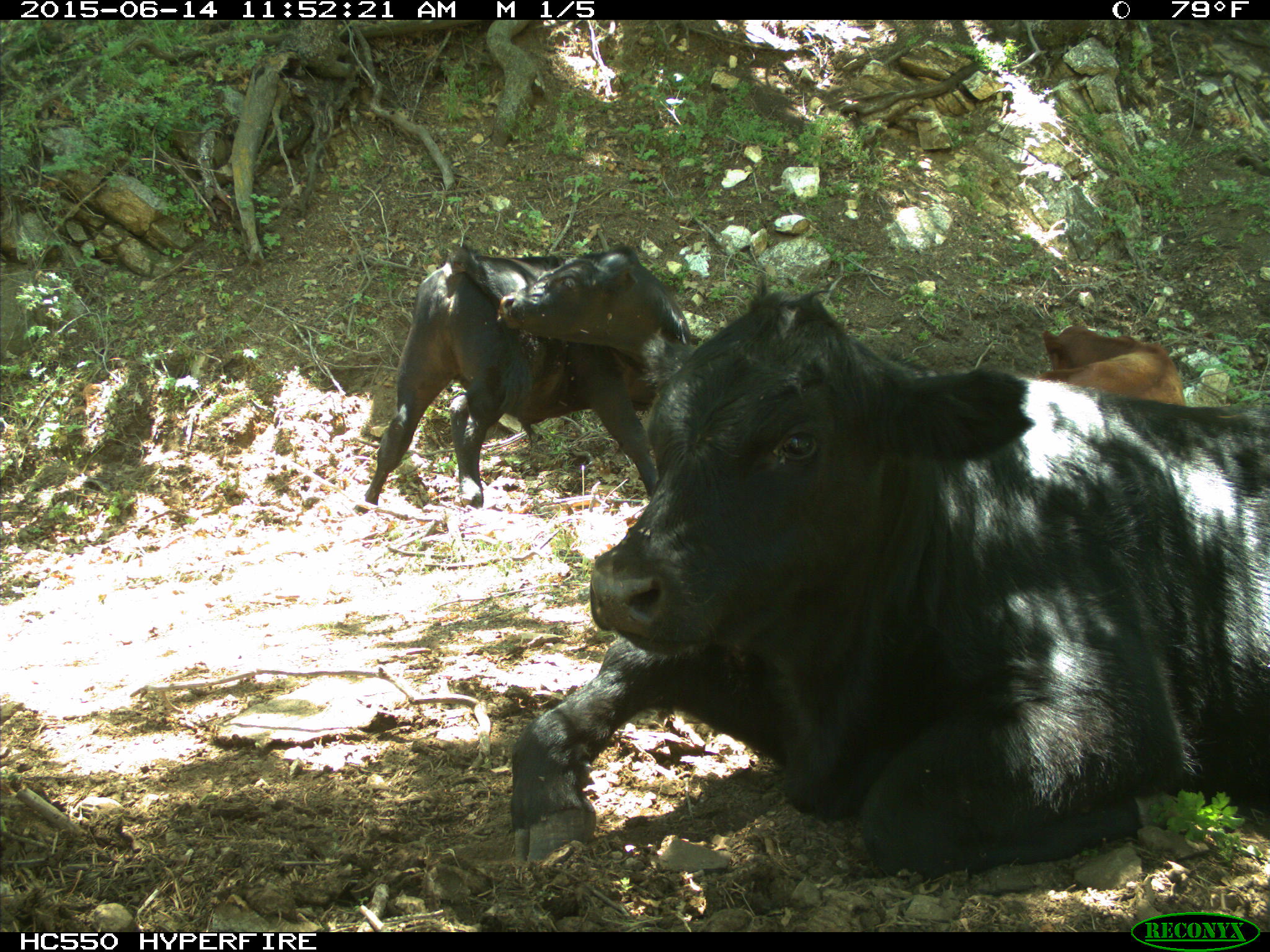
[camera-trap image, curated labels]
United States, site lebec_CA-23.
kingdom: Animalia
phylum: Chordata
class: Mammalia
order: Artiodactyla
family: Bovidae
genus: Bos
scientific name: Bos taurus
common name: domestic cow